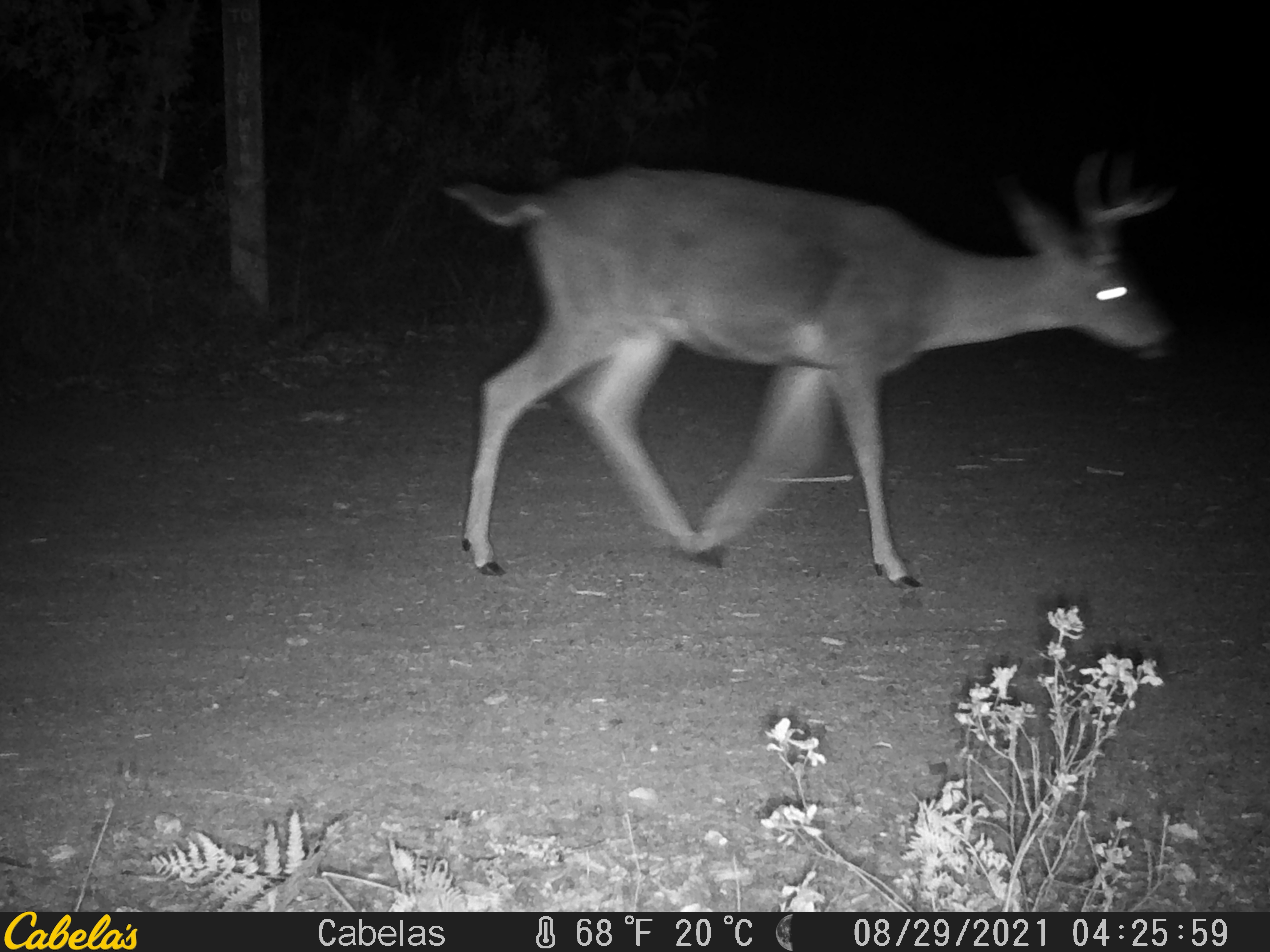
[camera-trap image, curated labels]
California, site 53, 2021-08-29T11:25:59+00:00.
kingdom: Animalia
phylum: Chordata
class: Mammalia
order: Artiodactyla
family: Cervidae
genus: Odocoileus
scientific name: Odocoileus hemionus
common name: mule deer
Mule deer (Odocoileus hemionus).